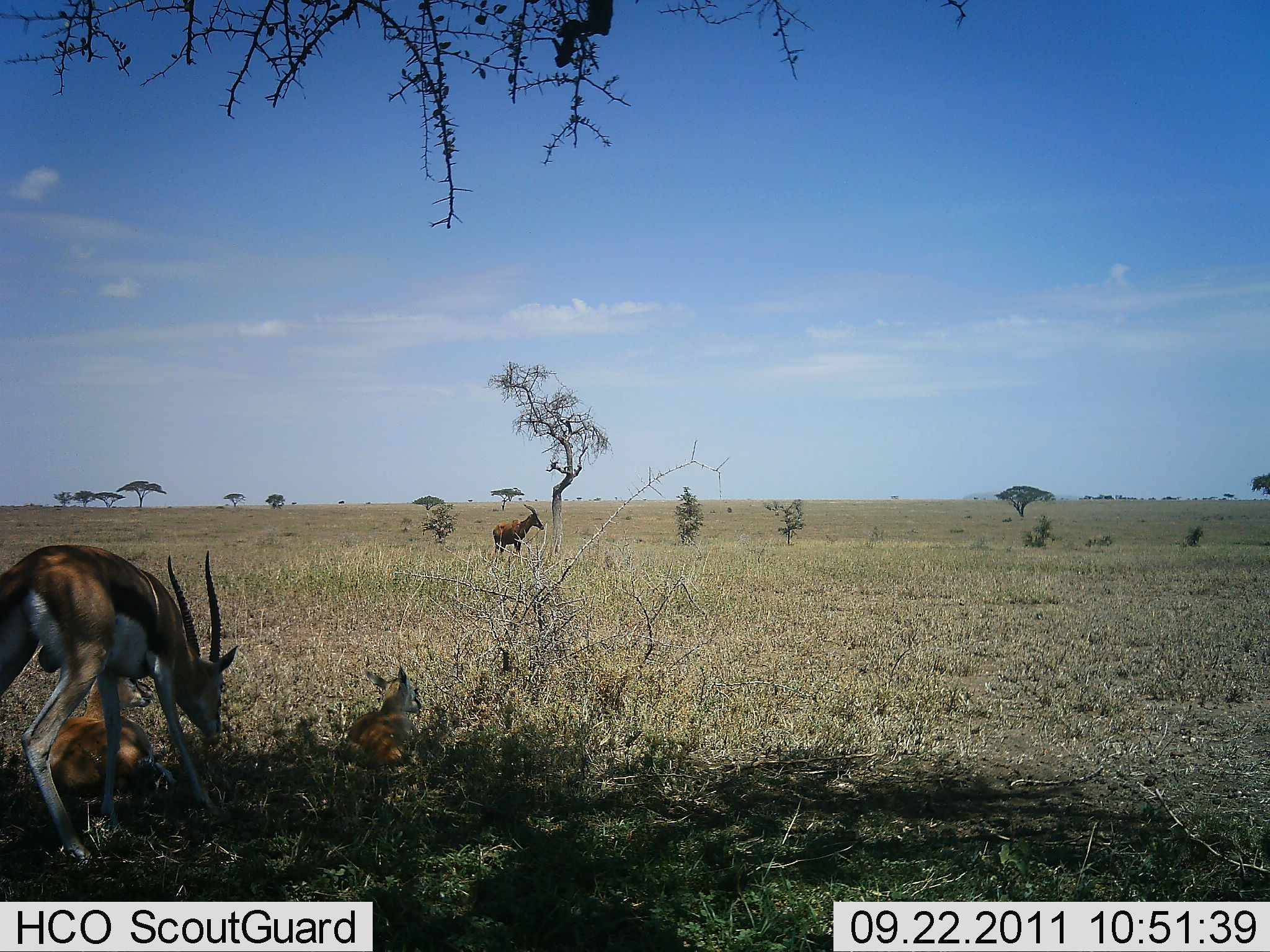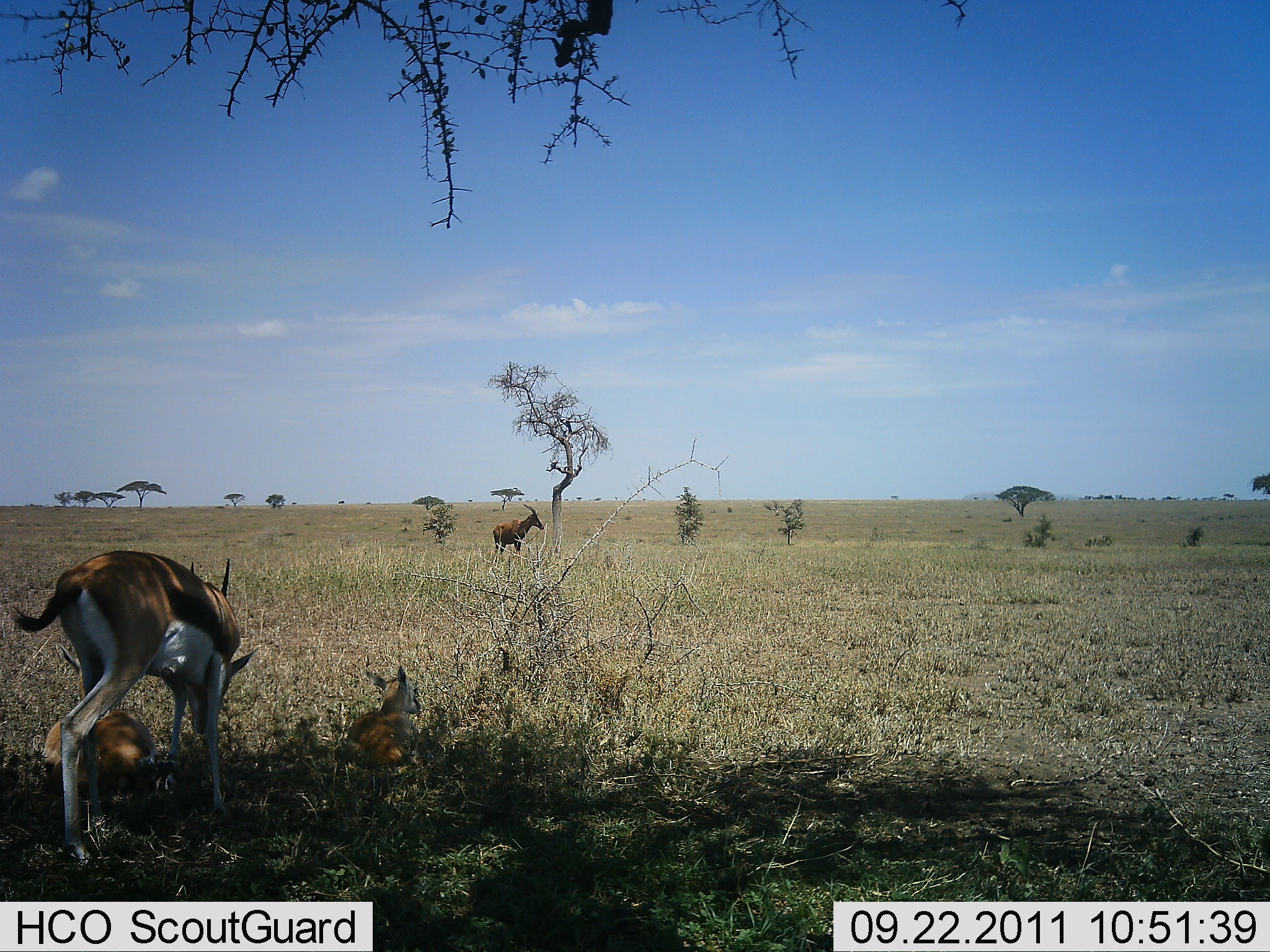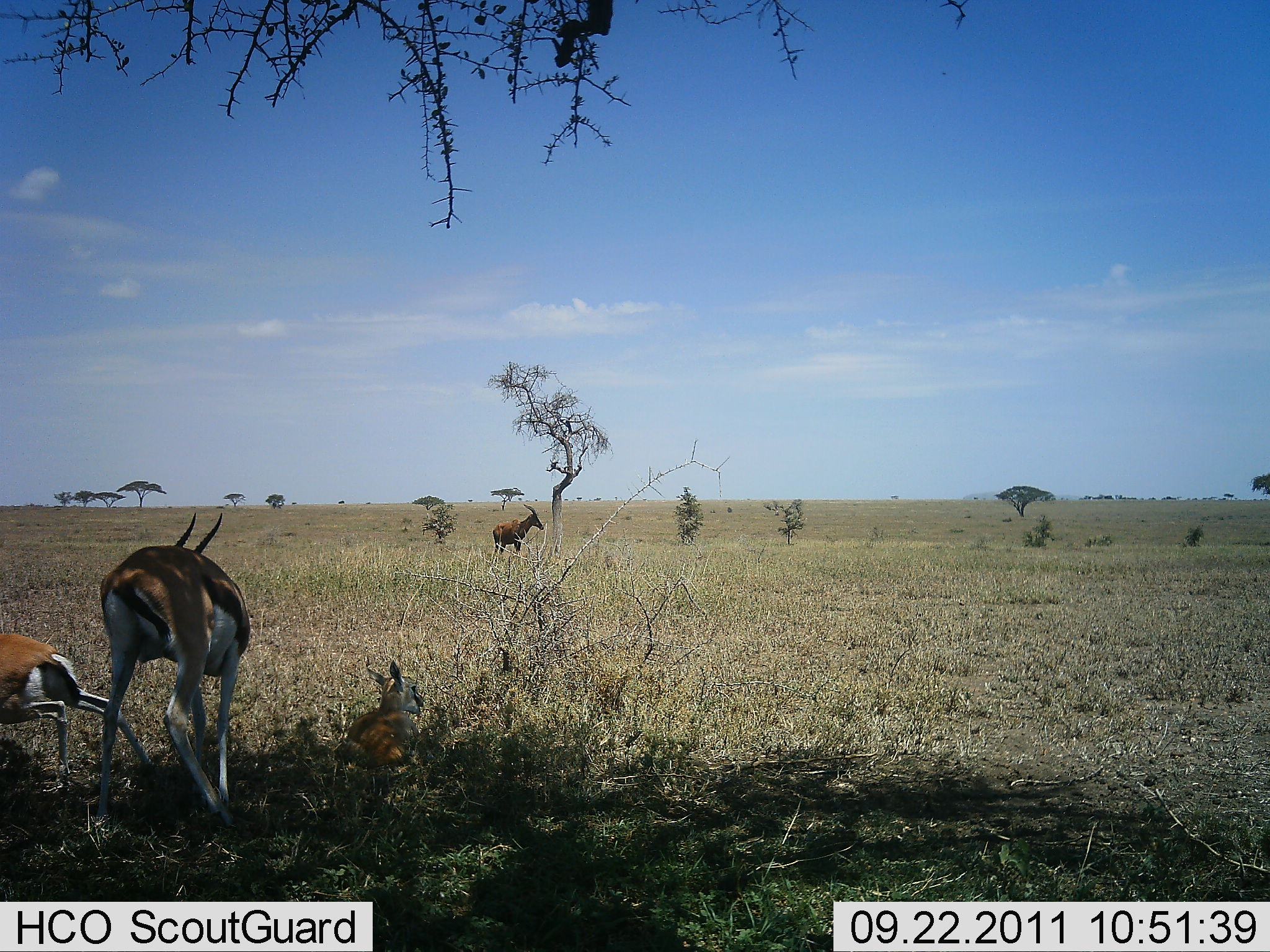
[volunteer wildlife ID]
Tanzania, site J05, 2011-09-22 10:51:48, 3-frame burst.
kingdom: Animalia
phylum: Chordata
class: Mammalia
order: Artiodactyla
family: Bovidae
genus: Eudorcas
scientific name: Eudorcas thomsonii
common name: thomson's gazelle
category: gazellethomsons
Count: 4.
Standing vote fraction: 73%.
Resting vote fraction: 93%.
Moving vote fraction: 33%.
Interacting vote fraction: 7%.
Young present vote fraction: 53%.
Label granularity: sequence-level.